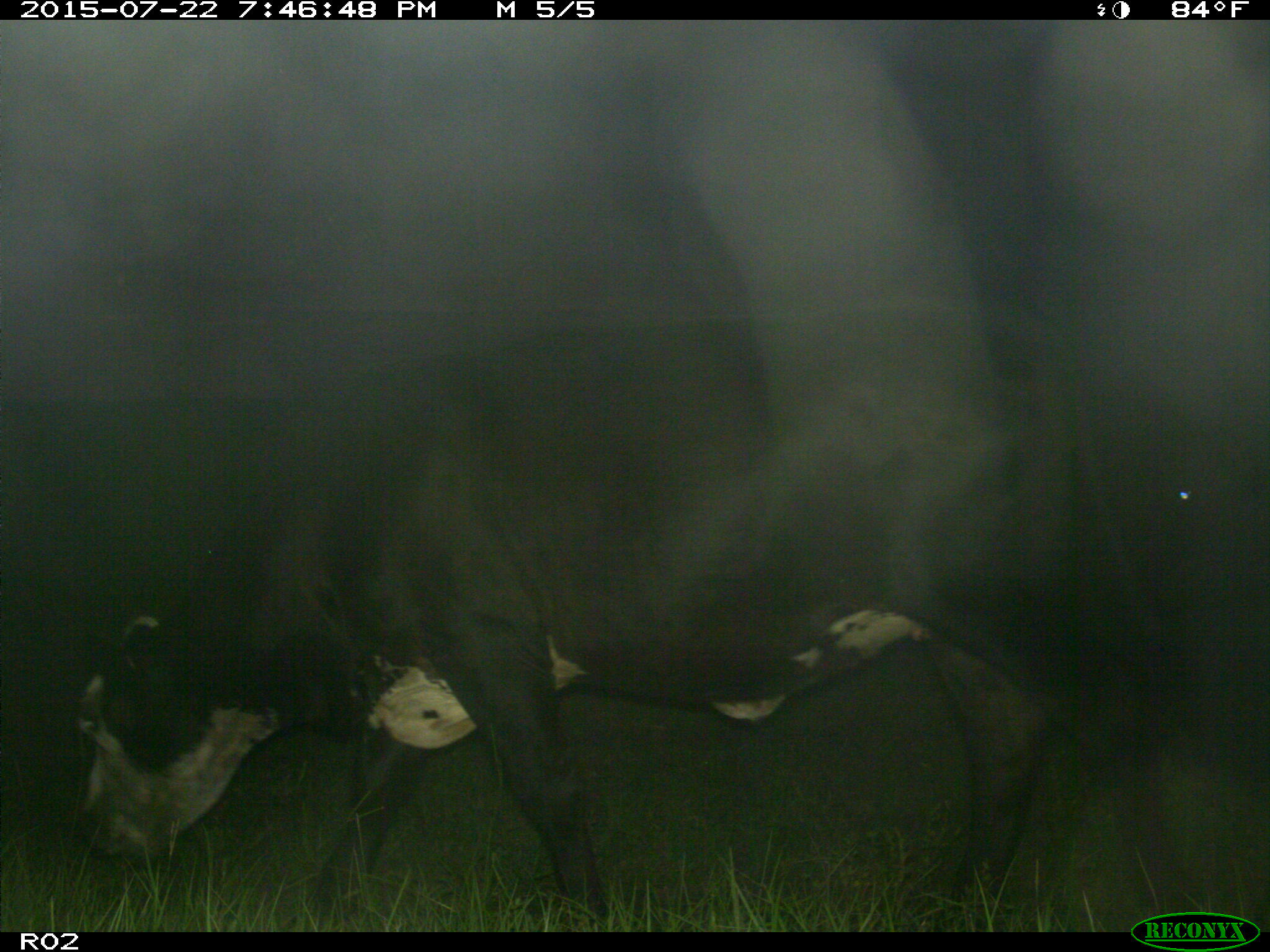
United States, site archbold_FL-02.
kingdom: Animalia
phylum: Chordata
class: Mammalia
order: Artiodactyla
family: Bovidae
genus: Bos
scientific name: Bos taurus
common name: domestic cow